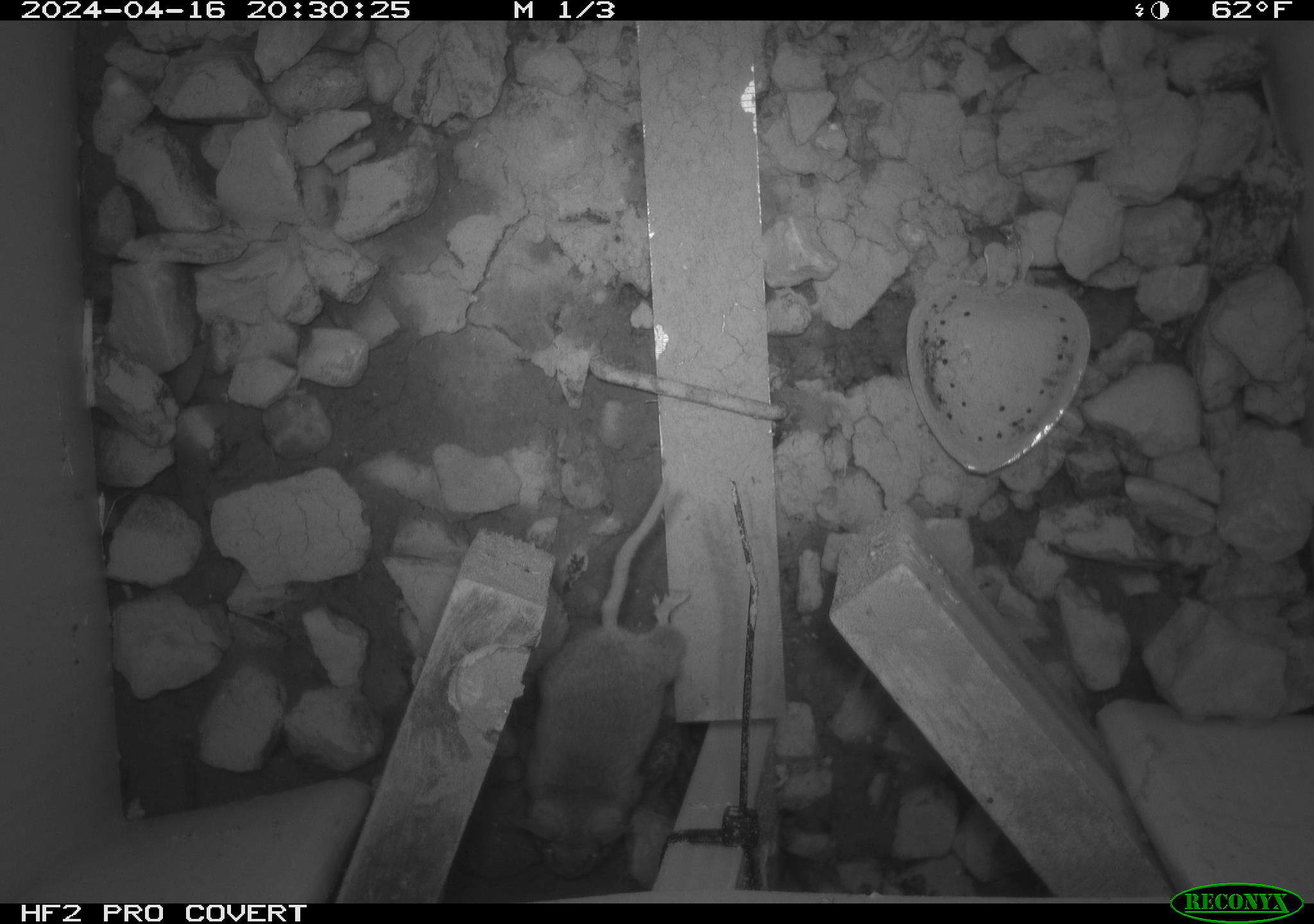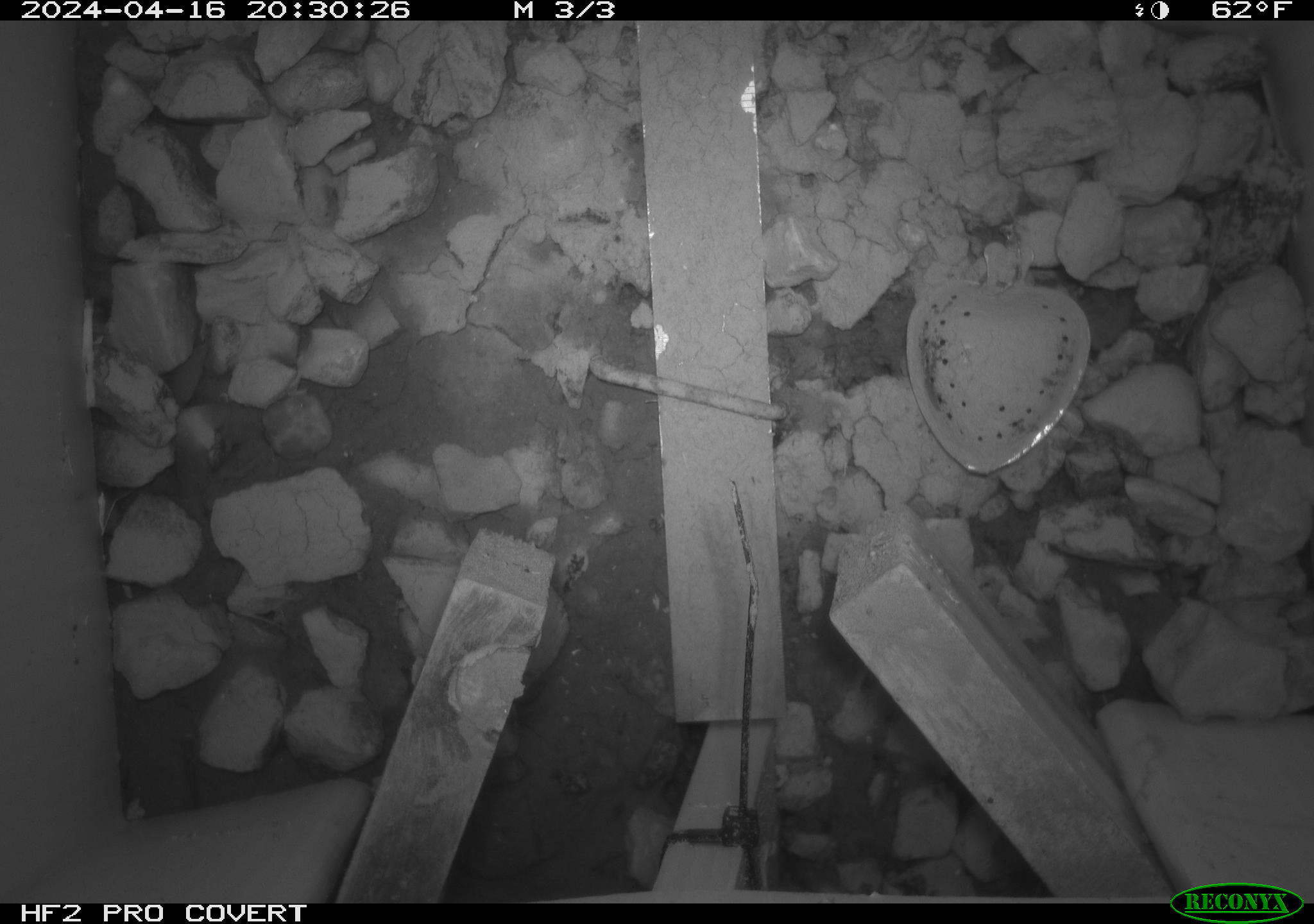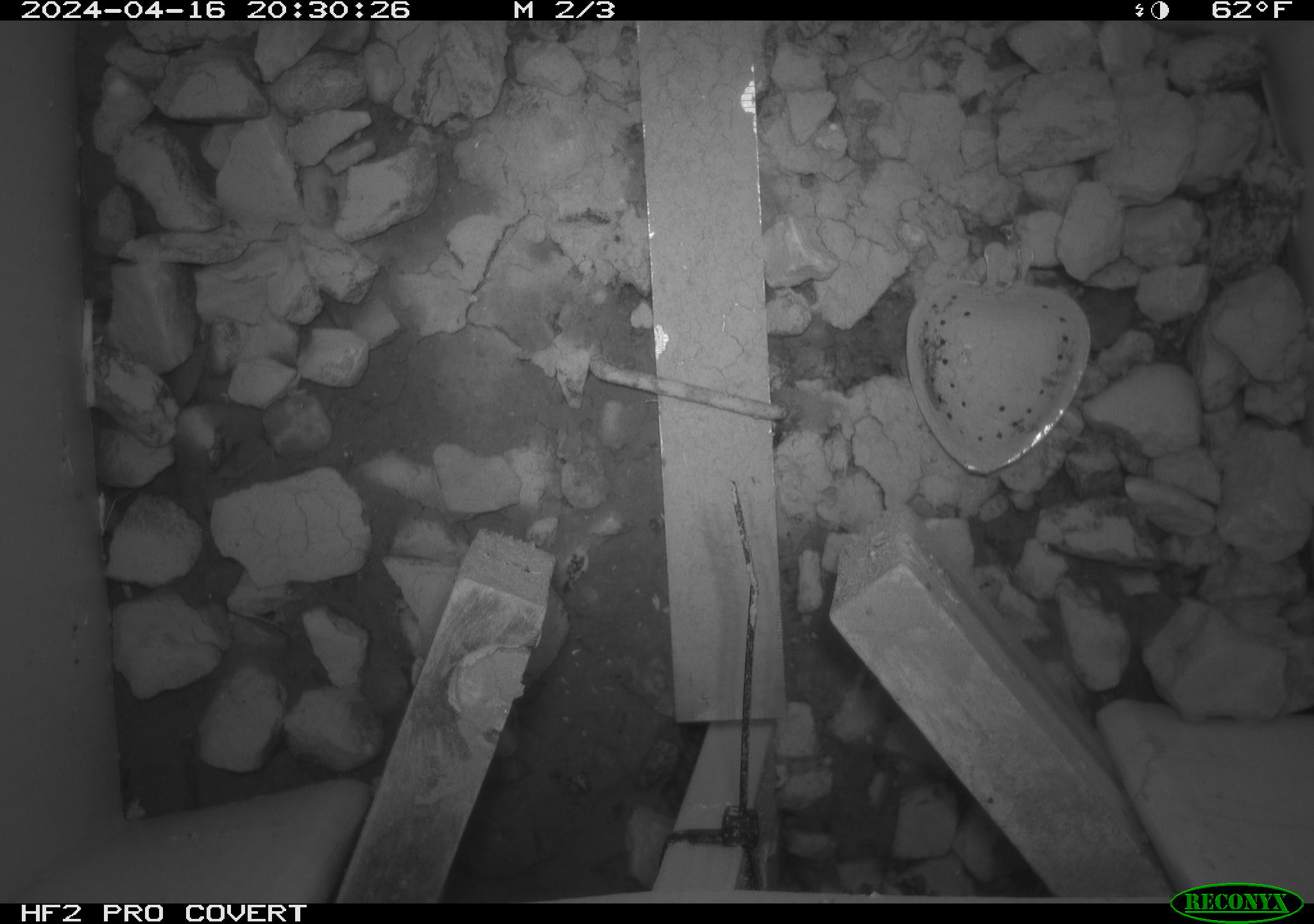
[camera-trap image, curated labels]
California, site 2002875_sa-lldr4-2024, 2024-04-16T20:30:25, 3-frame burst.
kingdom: Animalia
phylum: Chordata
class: Mammalia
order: Rodentia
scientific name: Rodentia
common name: rodent